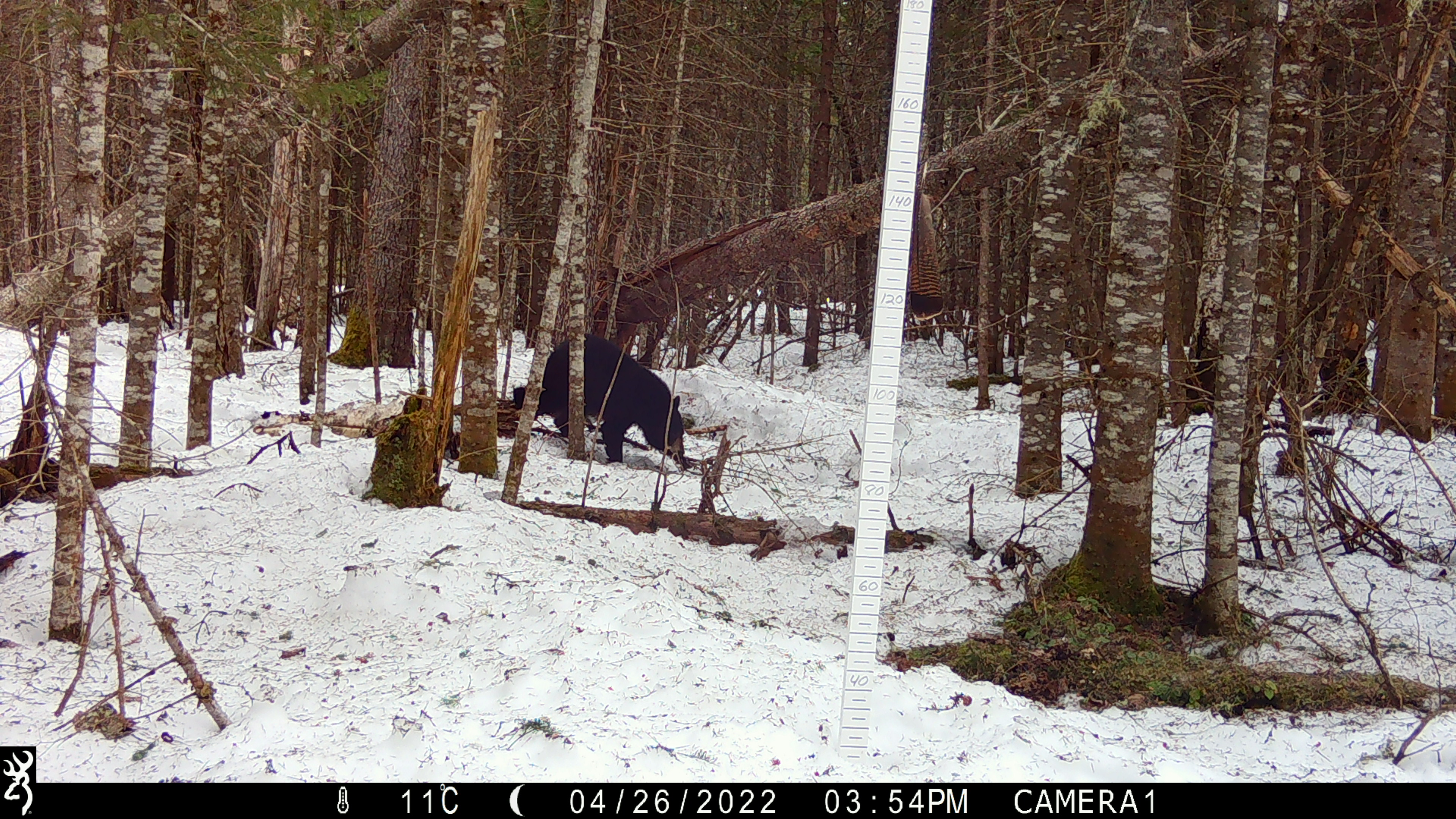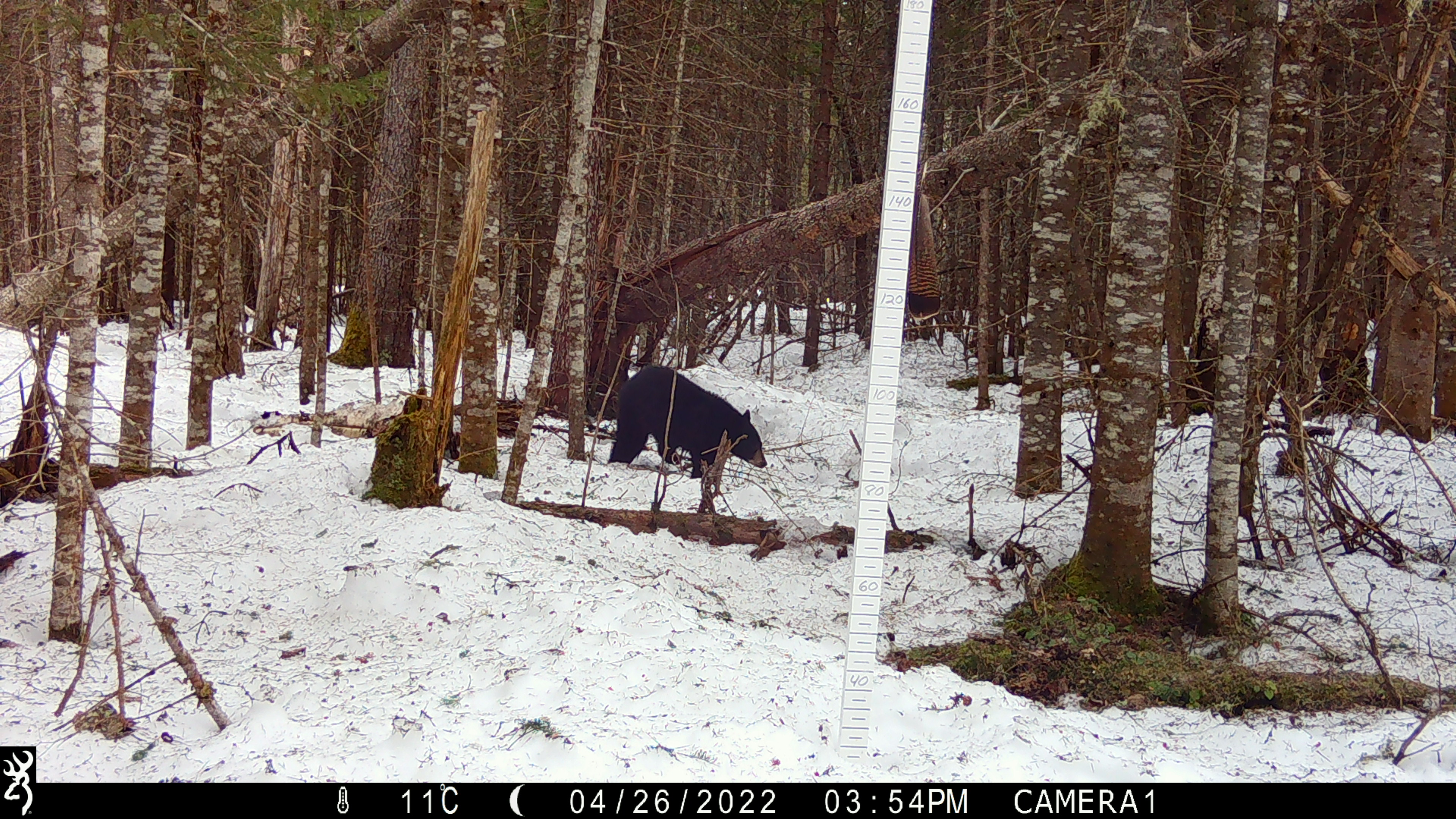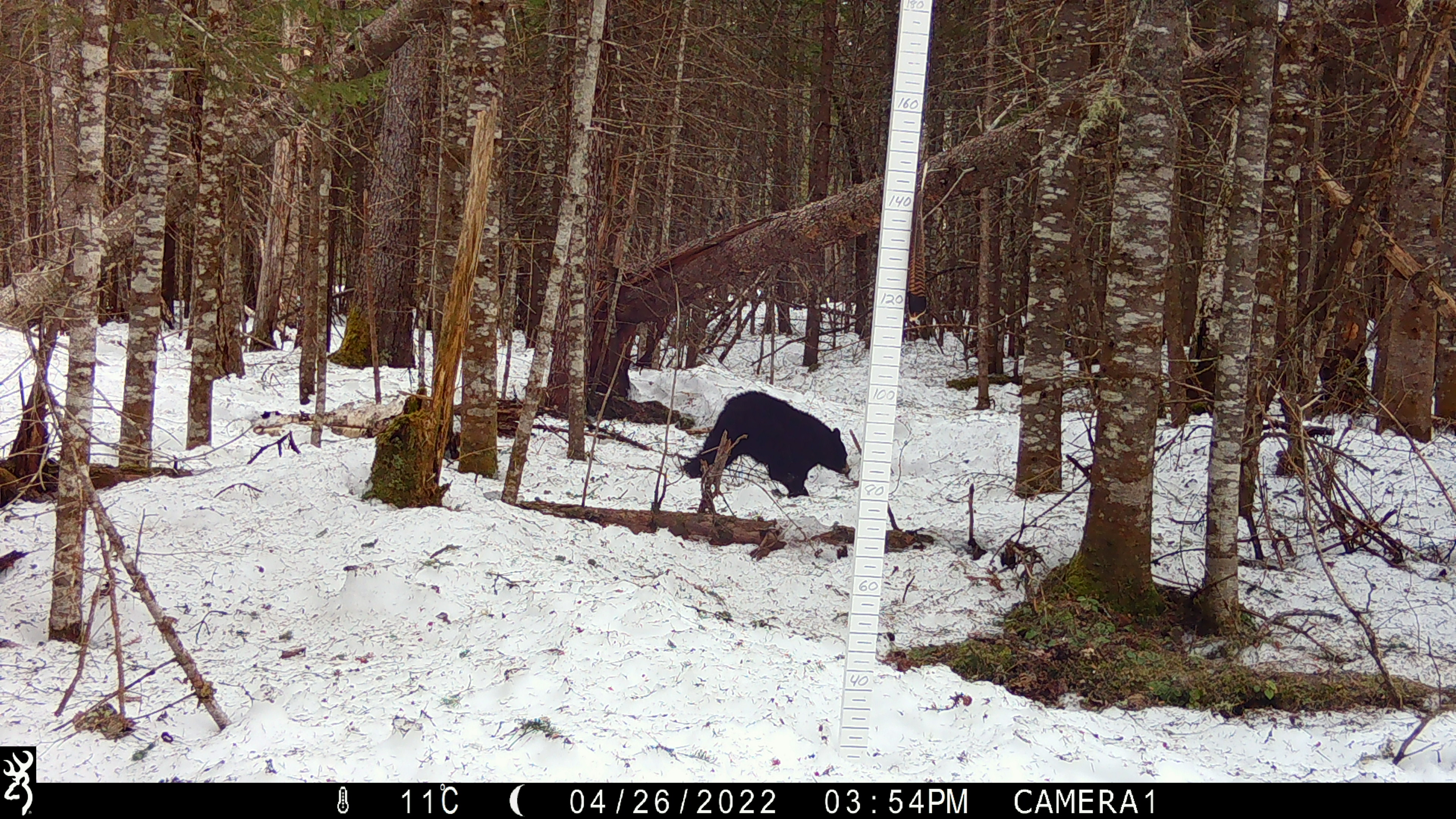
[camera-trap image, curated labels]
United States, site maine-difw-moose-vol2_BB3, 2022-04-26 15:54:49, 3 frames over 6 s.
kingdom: Animalia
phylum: Chordata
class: Mammalia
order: Carnivora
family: Ursidae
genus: Ursus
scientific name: Ursus americanus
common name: black bear